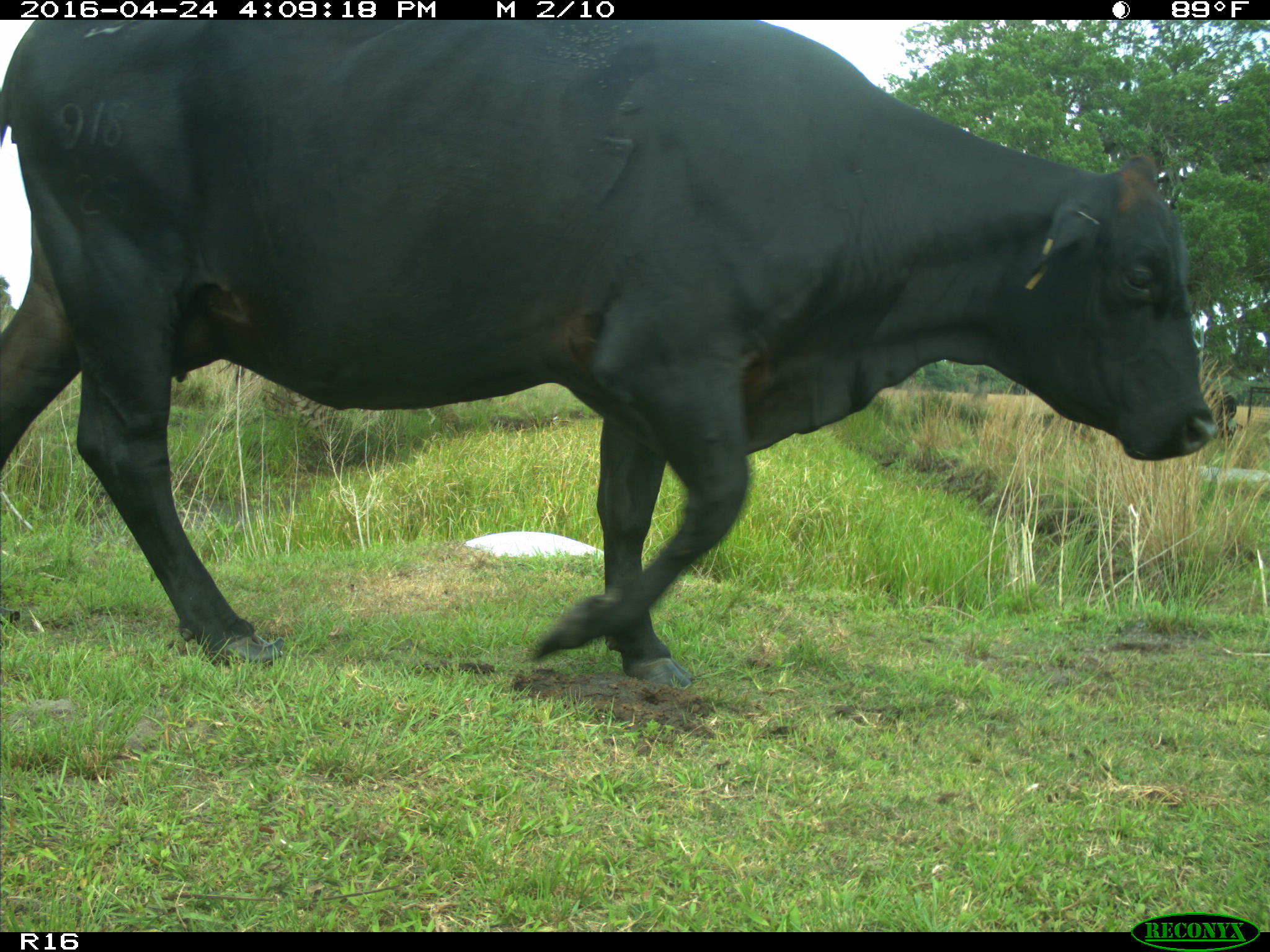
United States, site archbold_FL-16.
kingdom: Animalia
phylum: Chordata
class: Mammalia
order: Artiodactyla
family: Bovidae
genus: Bos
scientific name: Bos taurus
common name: domestic cow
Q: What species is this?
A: Bos taurus (domestic cow).